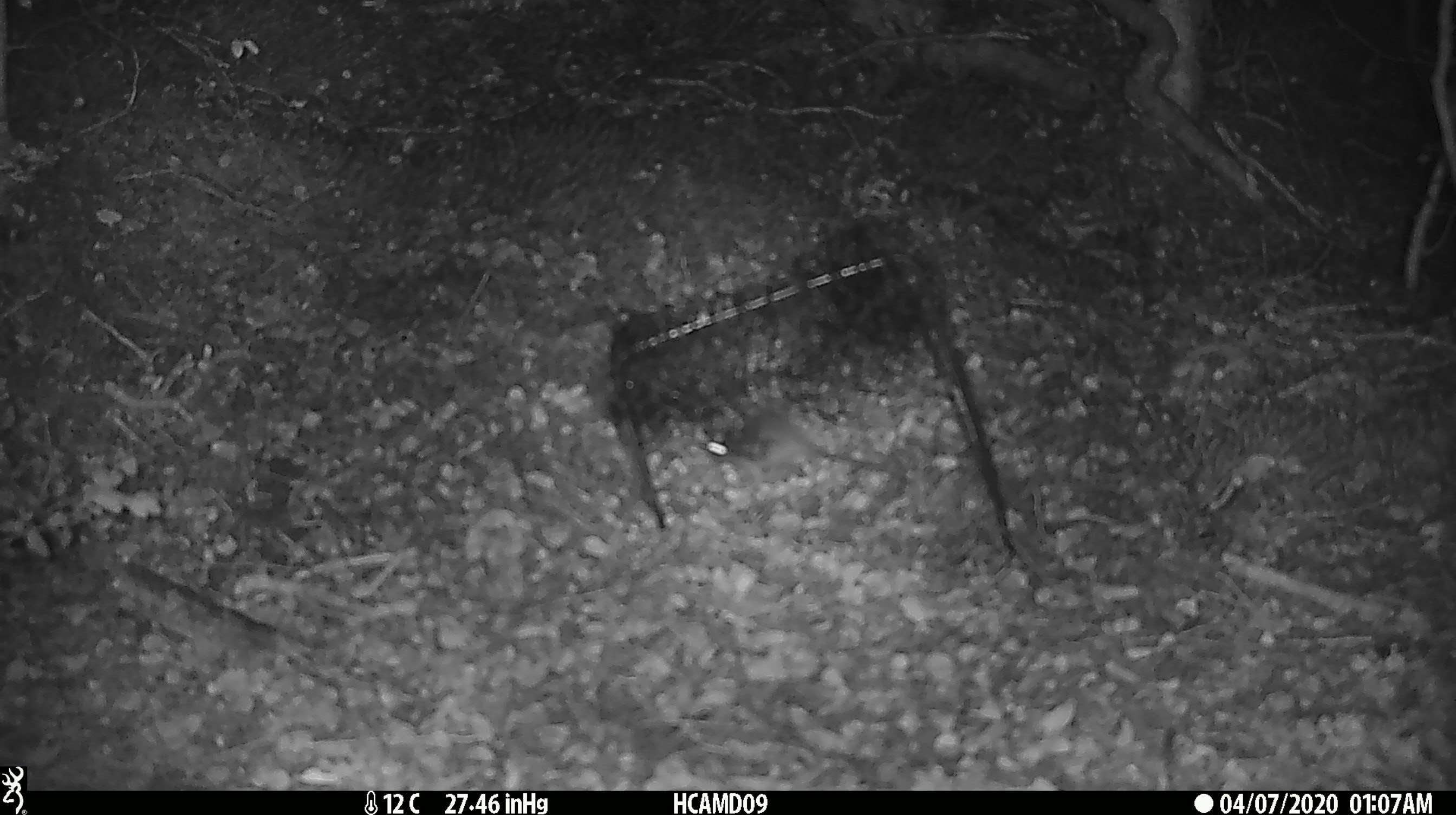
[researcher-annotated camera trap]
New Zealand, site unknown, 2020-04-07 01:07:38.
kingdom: Animalia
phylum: Chordata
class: Mammalia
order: Rodentia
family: Muridae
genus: Mus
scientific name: Mus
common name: mouse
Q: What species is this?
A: Mouse (Mus).